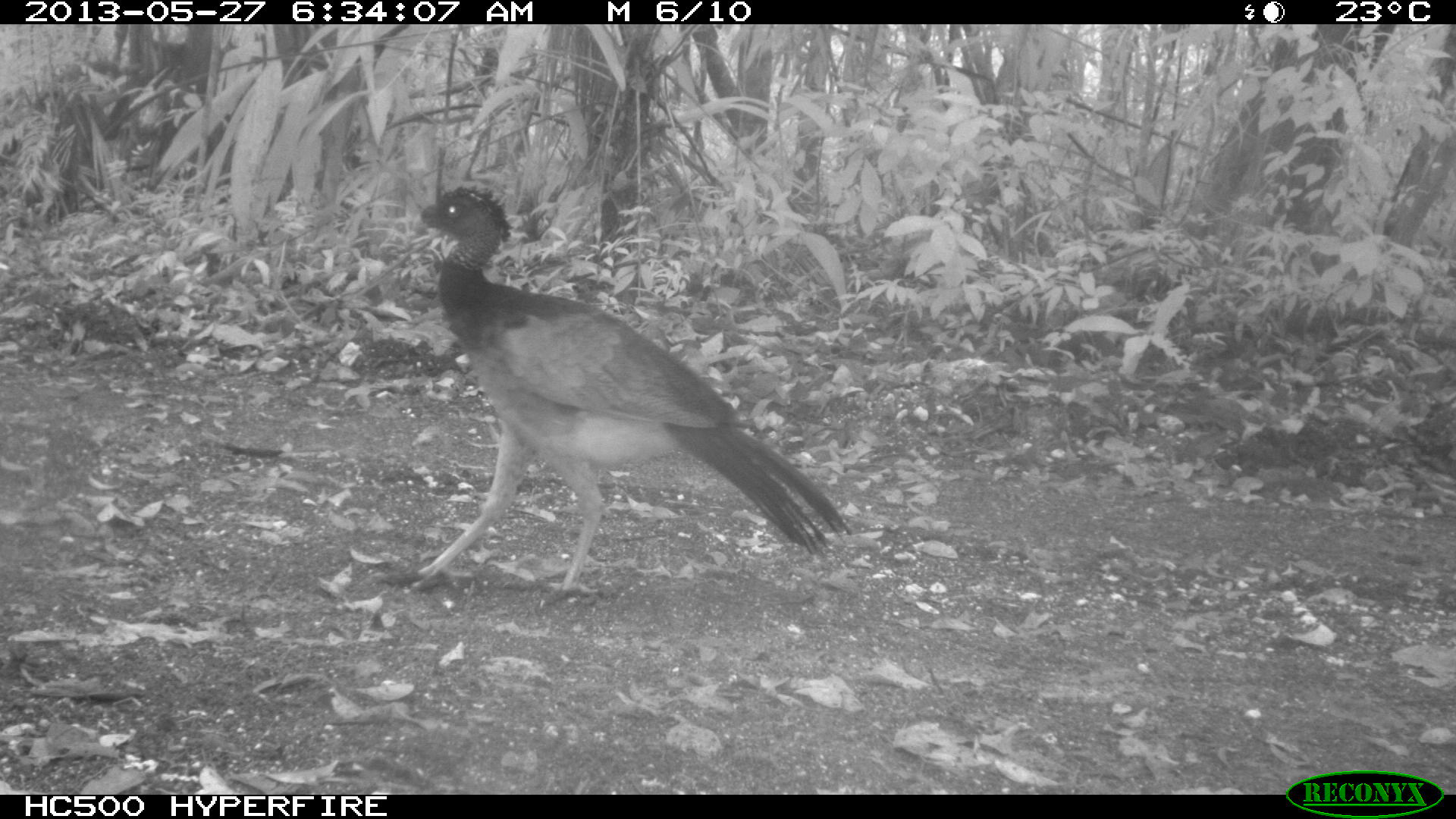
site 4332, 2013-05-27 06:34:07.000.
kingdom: Animalia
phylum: Chordata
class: Aves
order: Galliformes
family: Cracidae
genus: Crax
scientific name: Crax rubra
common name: great curassow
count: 2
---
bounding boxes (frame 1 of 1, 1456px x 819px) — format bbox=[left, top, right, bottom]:
crax rubra: bbox=[380, 184, 852, 603]